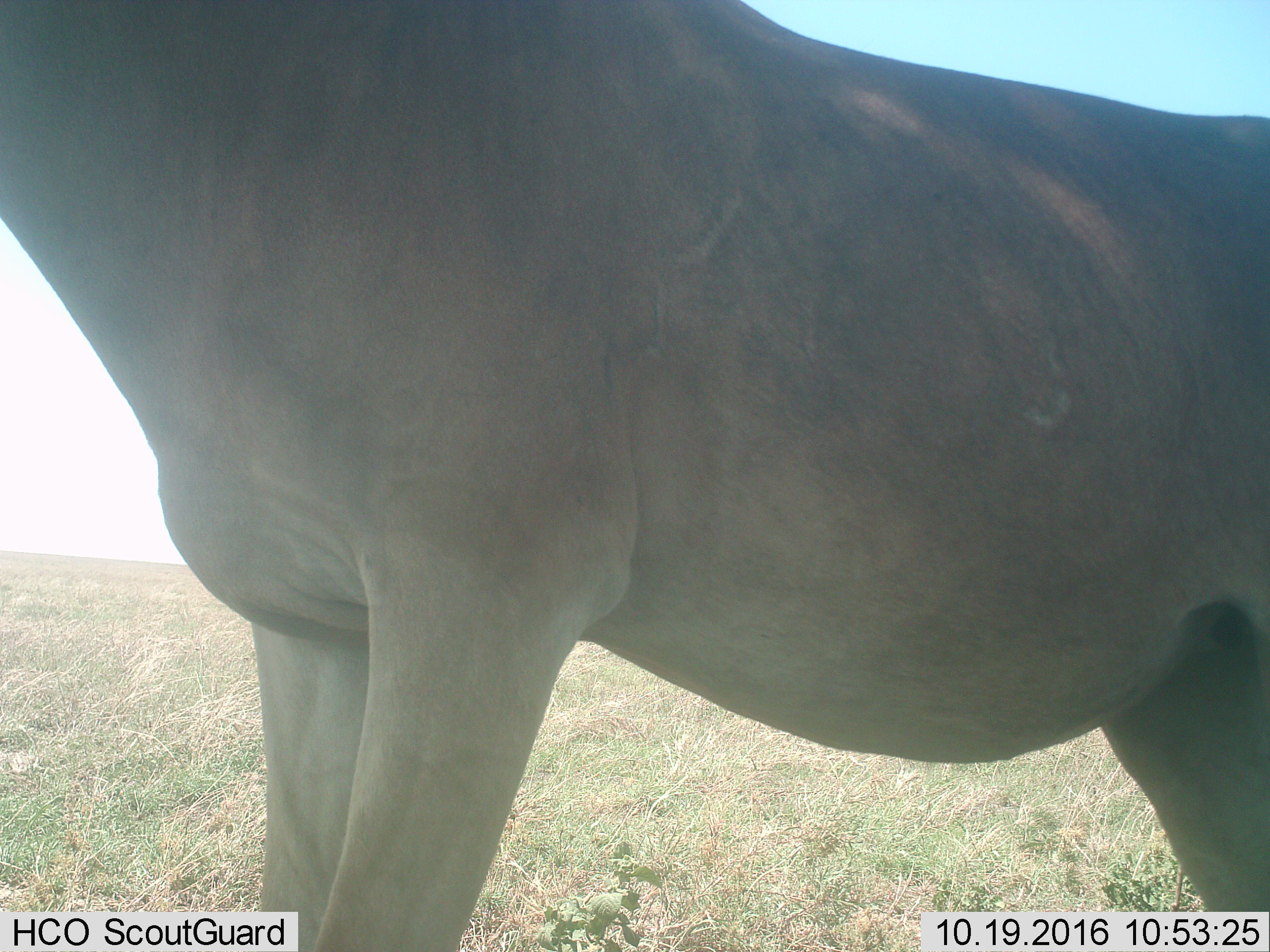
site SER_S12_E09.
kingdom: Animalia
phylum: Chordata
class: Mammalia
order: Artiodactyla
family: Bovidae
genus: Alcelaphus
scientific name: Alcelaphus buselaphus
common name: hartebeest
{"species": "hartebeest (Alcelaphus buselaphus)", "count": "1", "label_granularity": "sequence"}